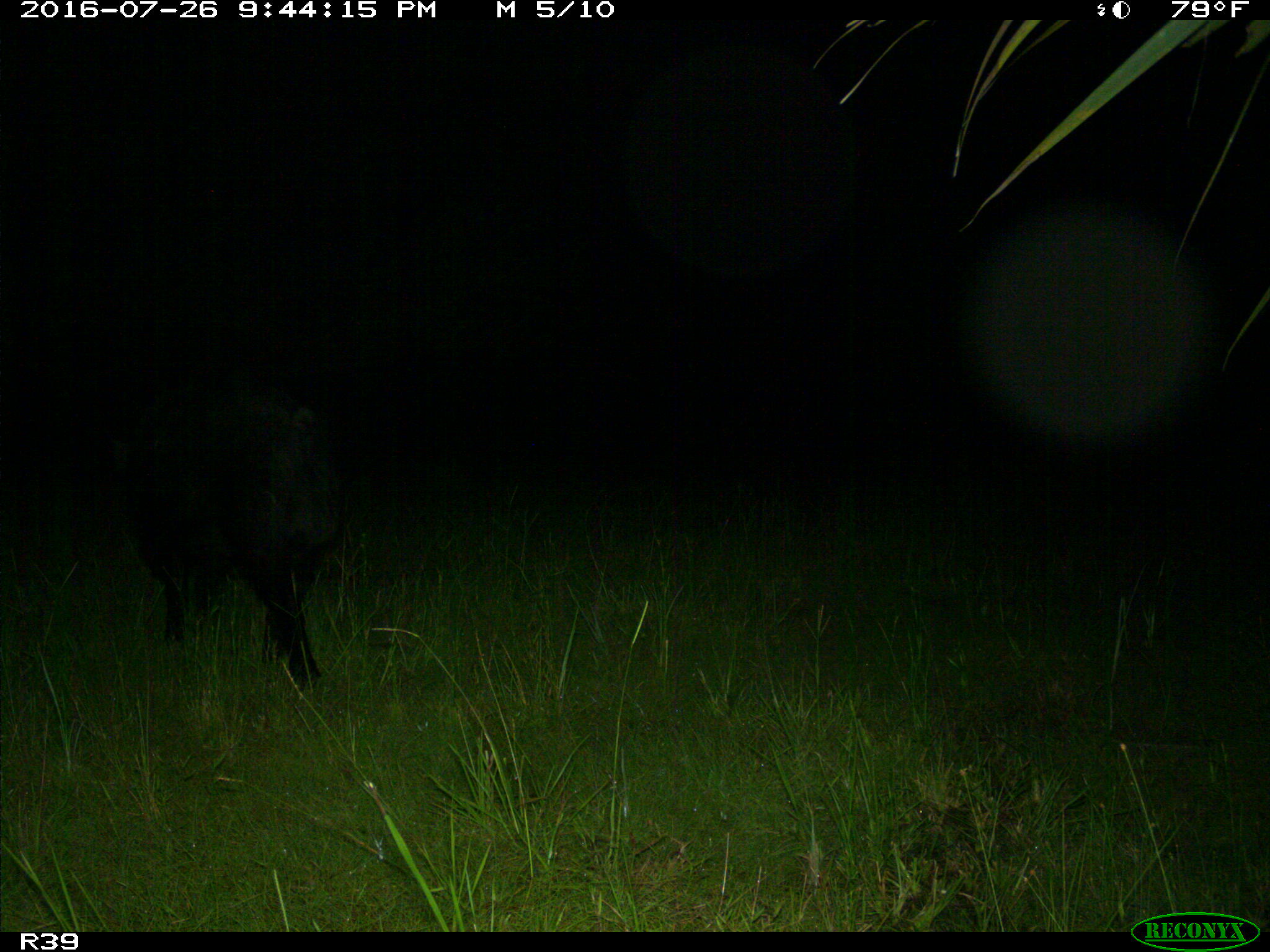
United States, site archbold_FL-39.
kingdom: Animalia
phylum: Chordata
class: Mammalia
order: Artiodactyla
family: Suidae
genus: Sus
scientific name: Sus scrofa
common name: wild boar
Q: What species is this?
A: Sus scrofa (wild boar).